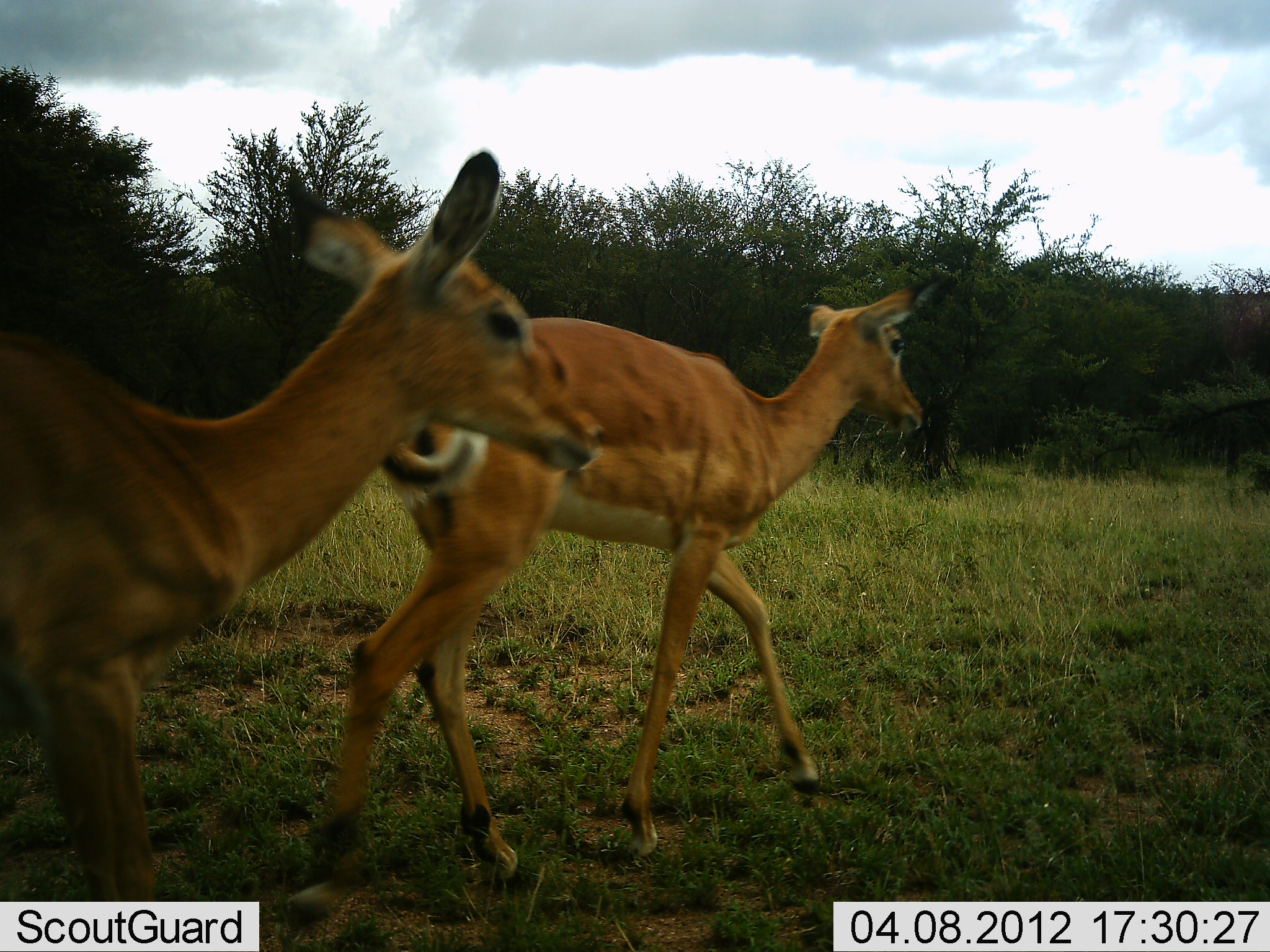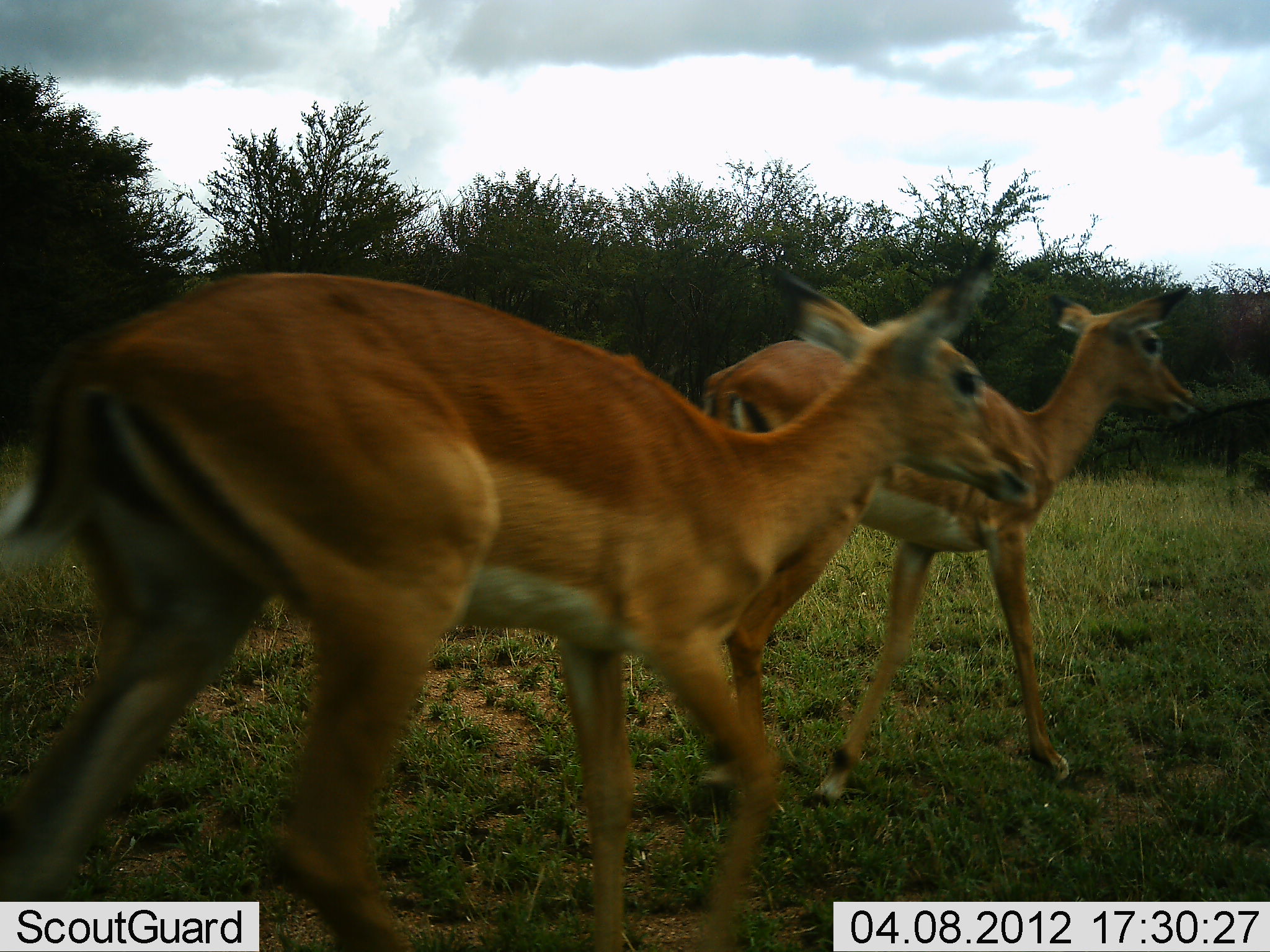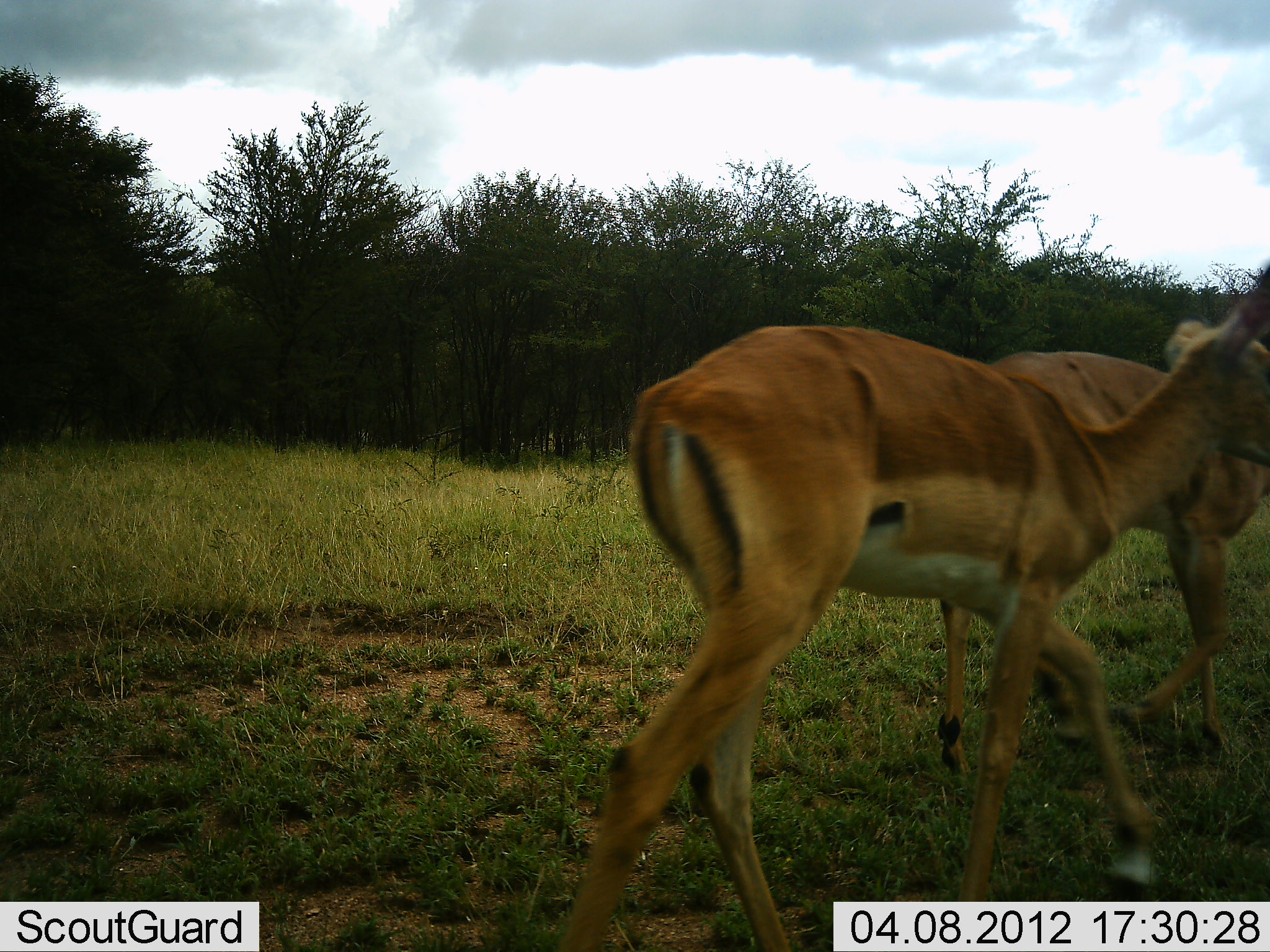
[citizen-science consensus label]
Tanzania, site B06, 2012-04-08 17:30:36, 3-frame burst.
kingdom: Animalia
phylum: Chordata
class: Mammalia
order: Artiodactyla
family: Bovidae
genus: Aepyceros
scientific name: Aepyceros melampus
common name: impala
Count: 2.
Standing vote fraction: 0%.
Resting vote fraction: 0%.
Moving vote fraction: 100%.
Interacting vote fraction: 0%.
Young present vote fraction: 0%.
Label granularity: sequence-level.